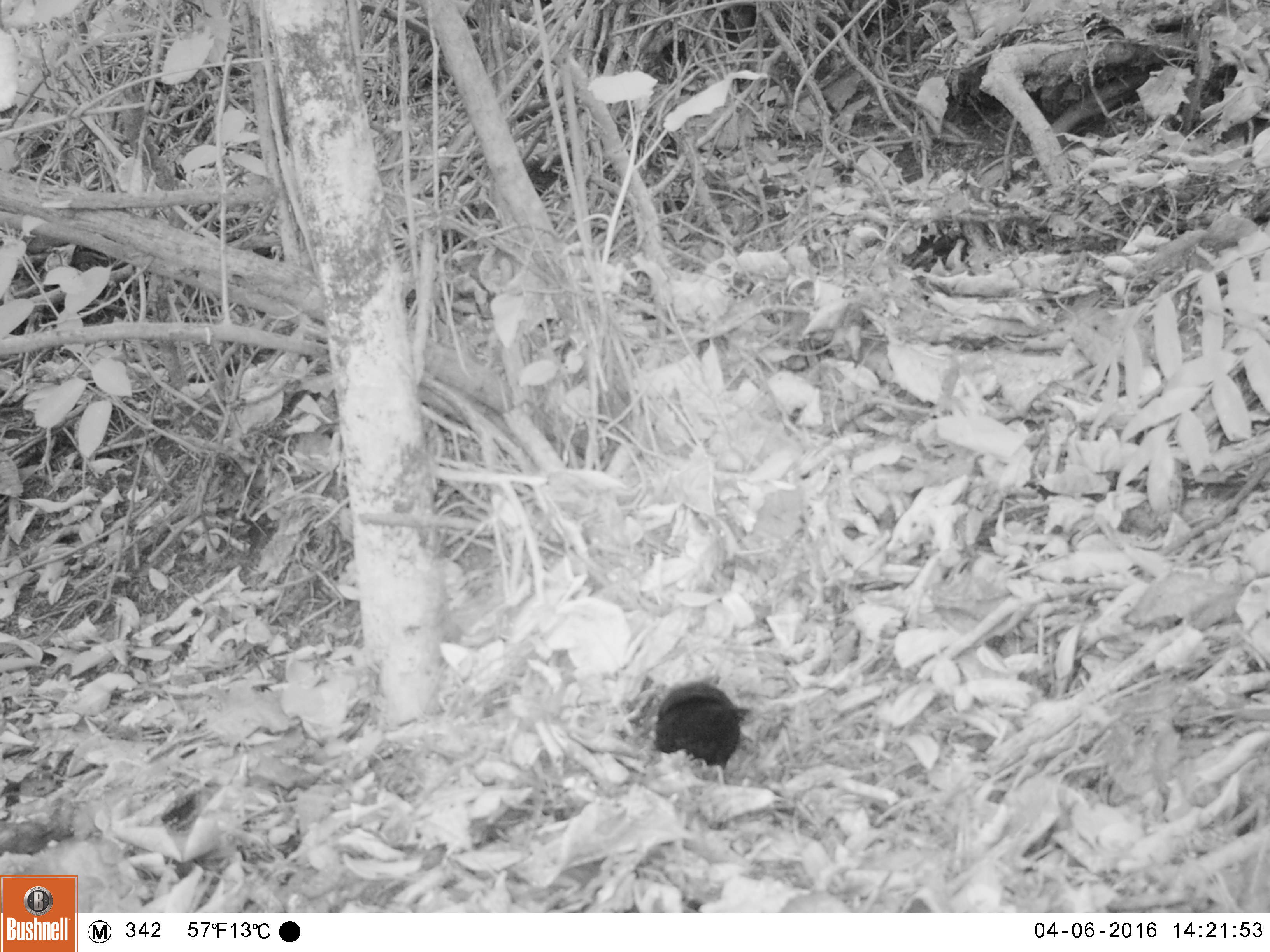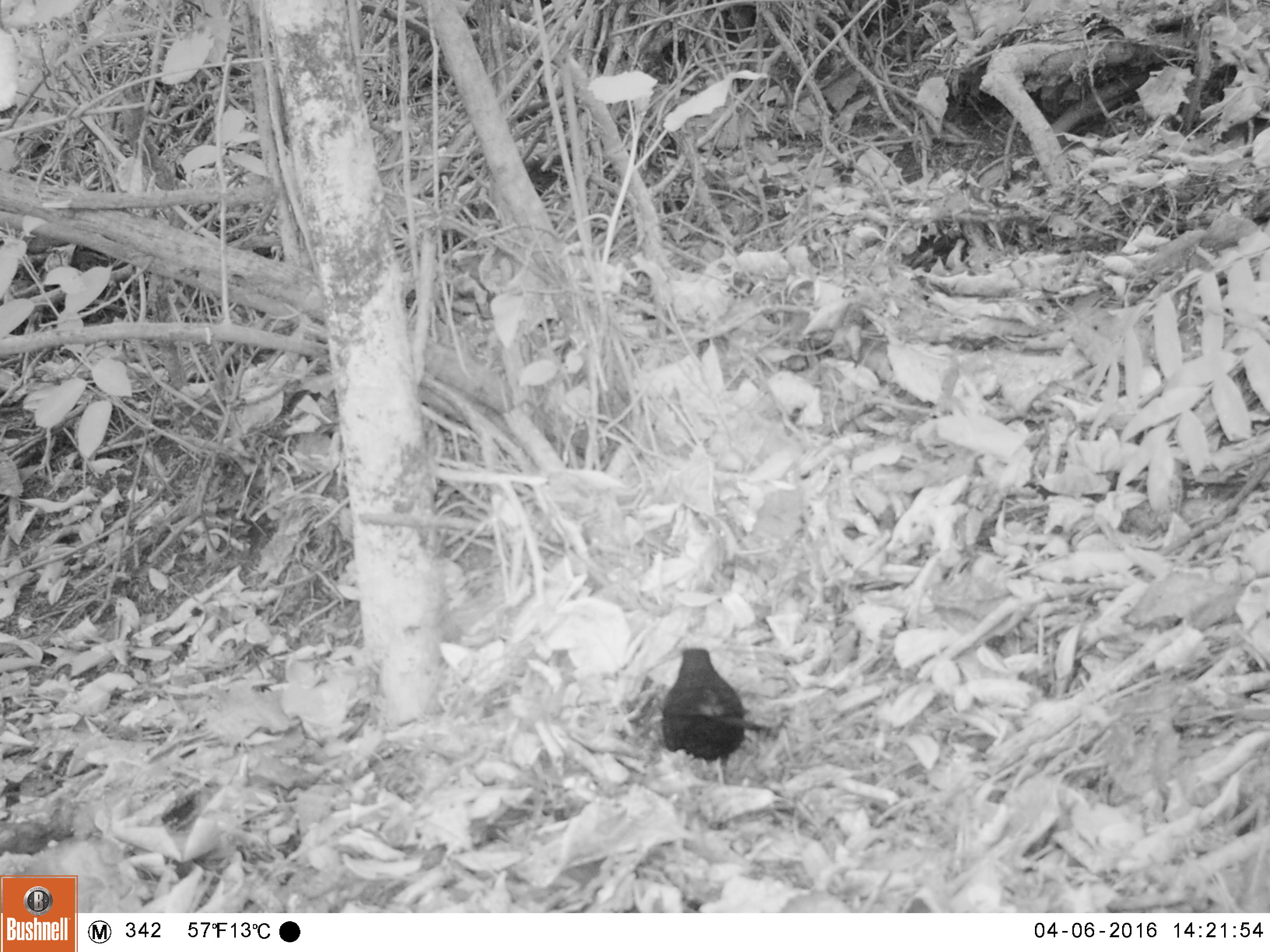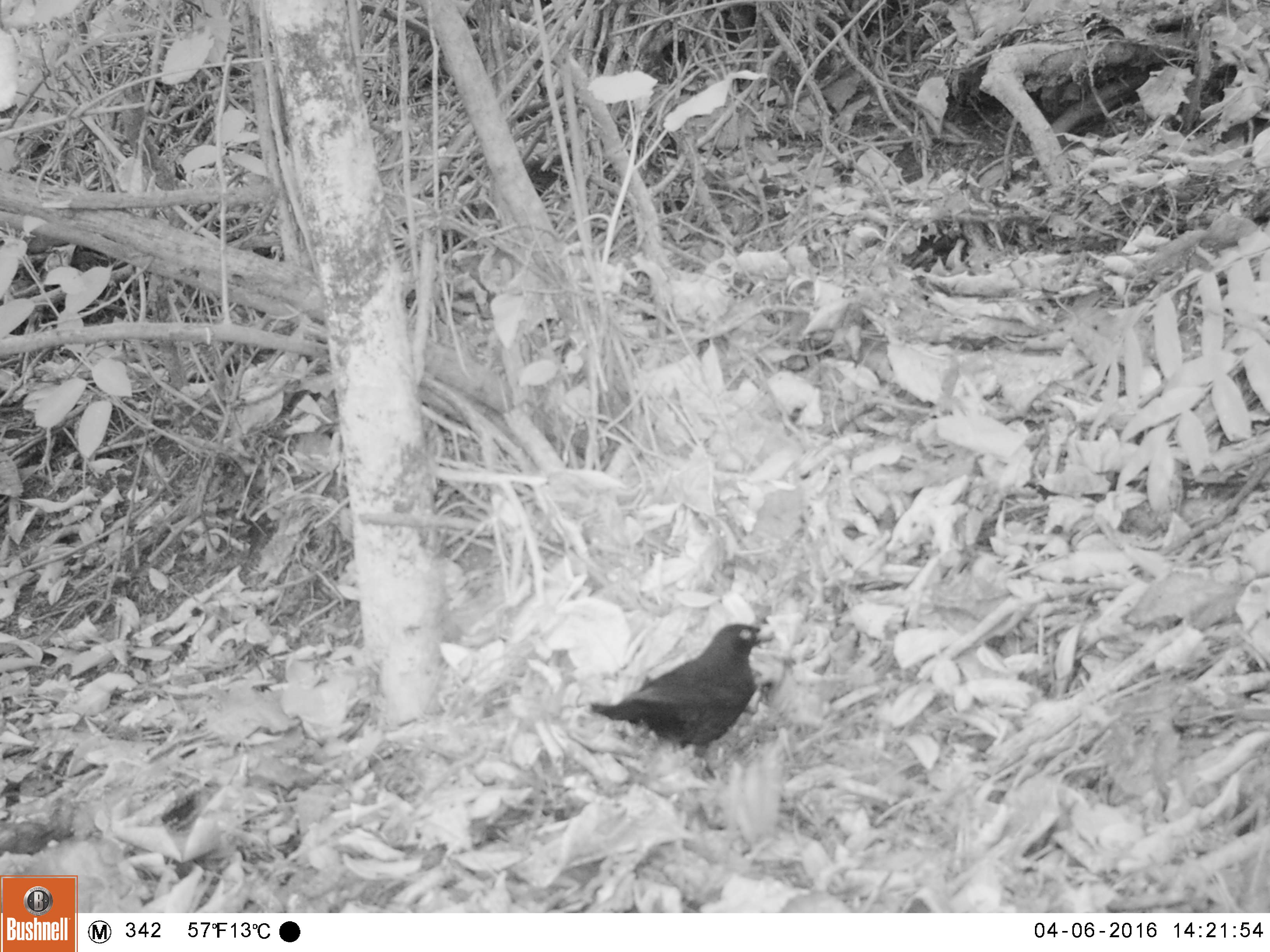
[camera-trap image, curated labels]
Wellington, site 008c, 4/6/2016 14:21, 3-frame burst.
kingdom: Animalia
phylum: Chordata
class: Aves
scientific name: Aves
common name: bird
Bird (Aves).